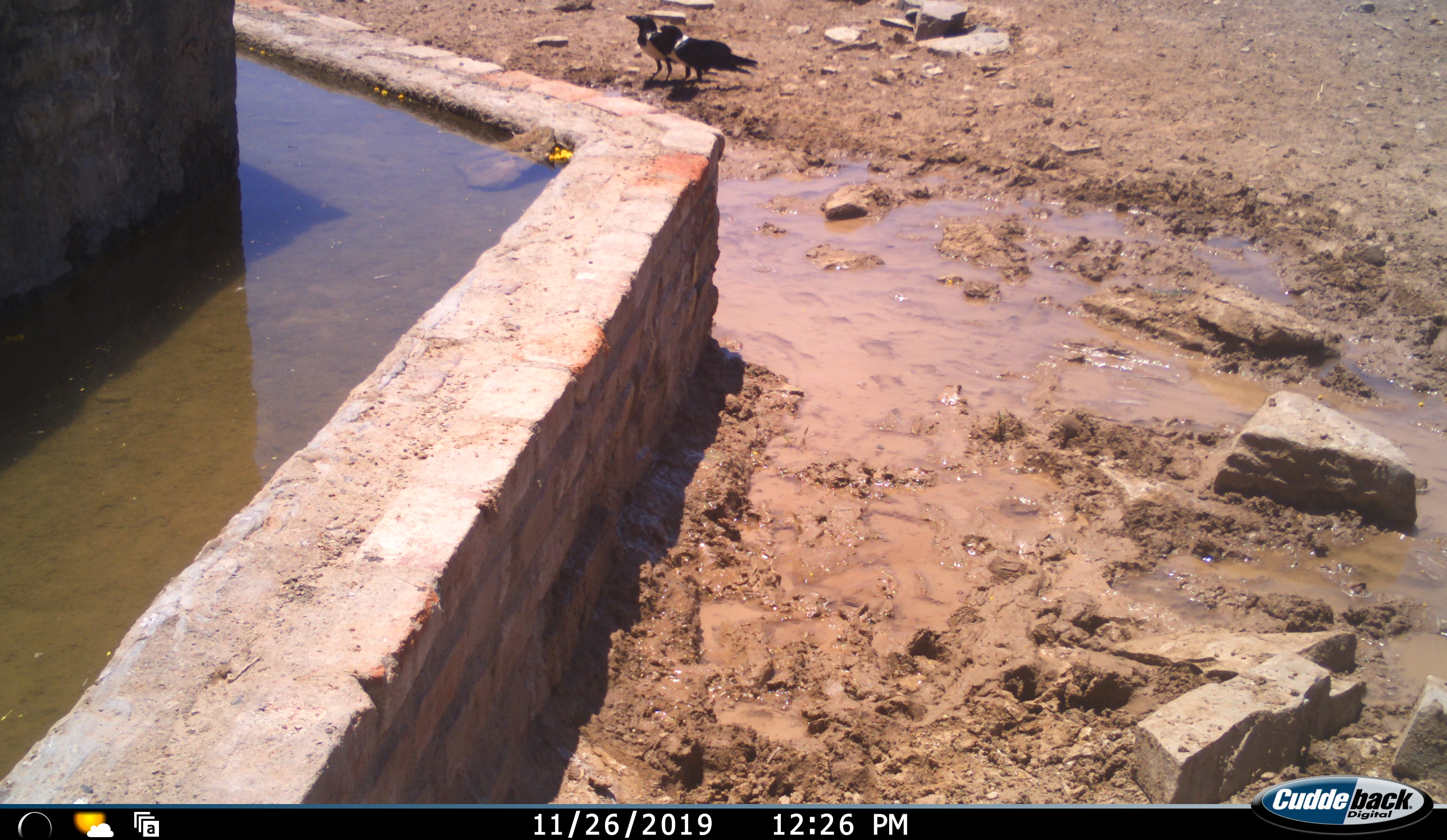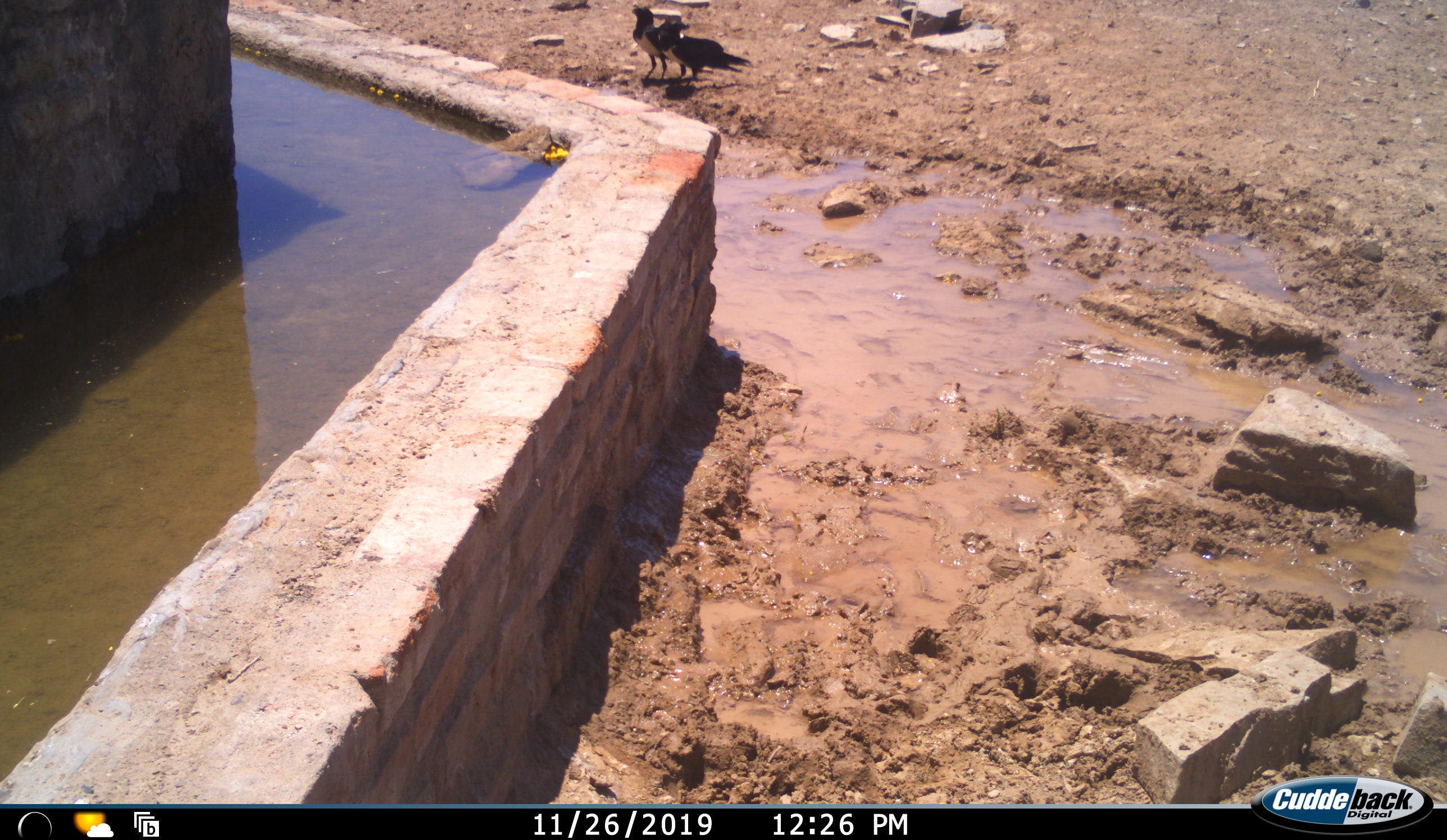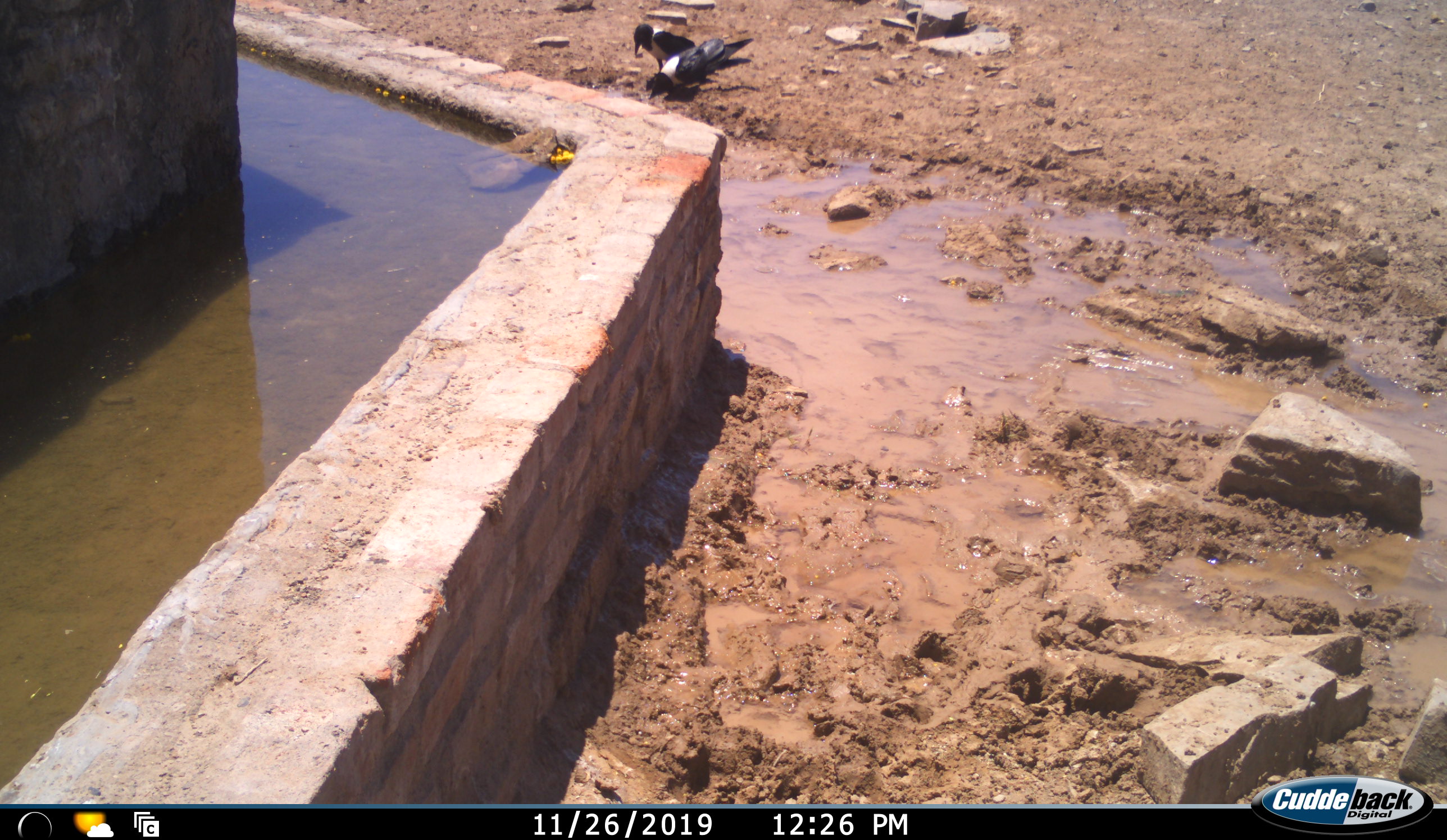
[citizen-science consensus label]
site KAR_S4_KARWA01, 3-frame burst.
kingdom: Animalia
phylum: Chordata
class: Aves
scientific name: Aves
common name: bird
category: birdother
Birdother (bird) (Aves), count 2. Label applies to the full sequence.